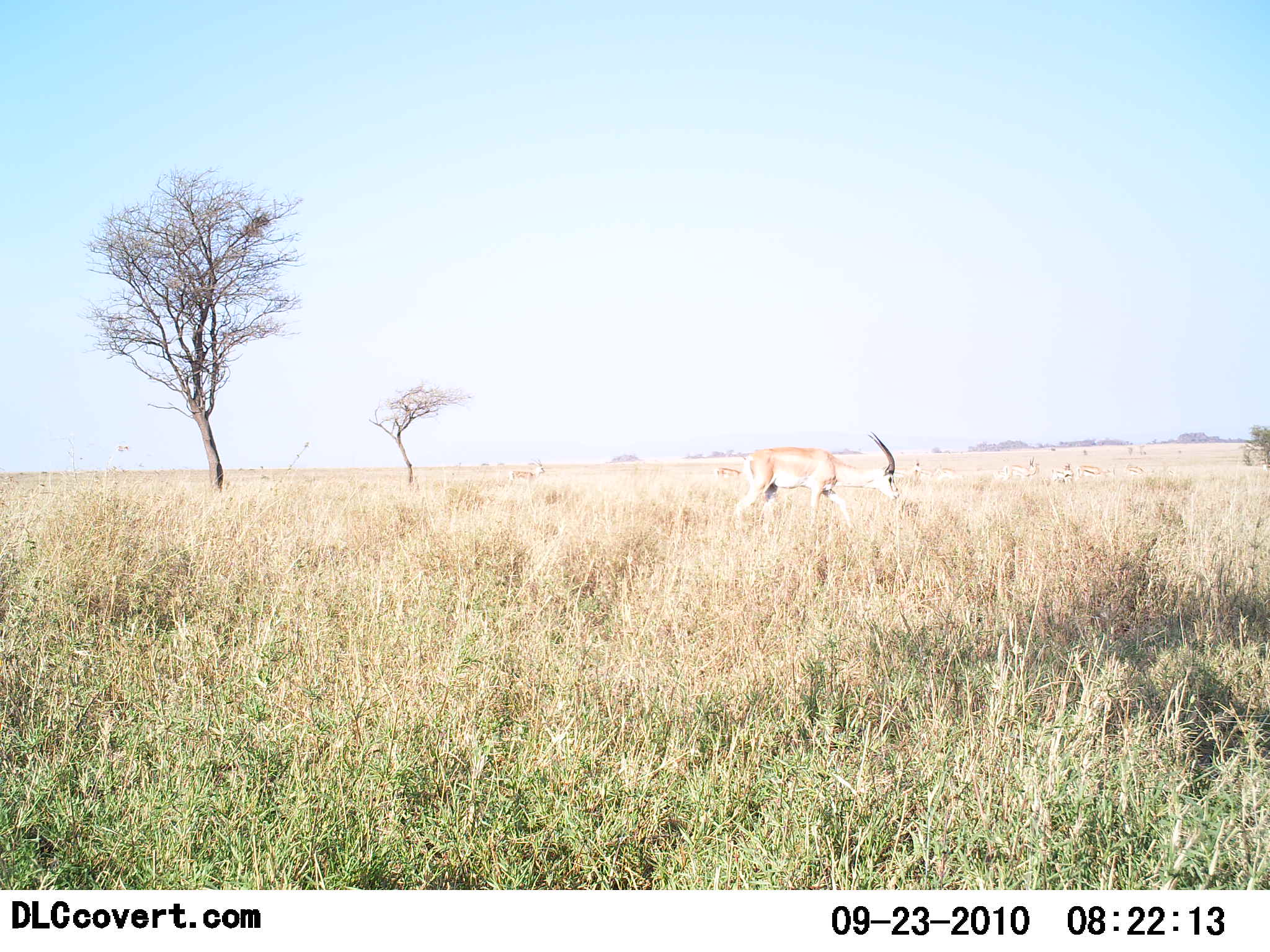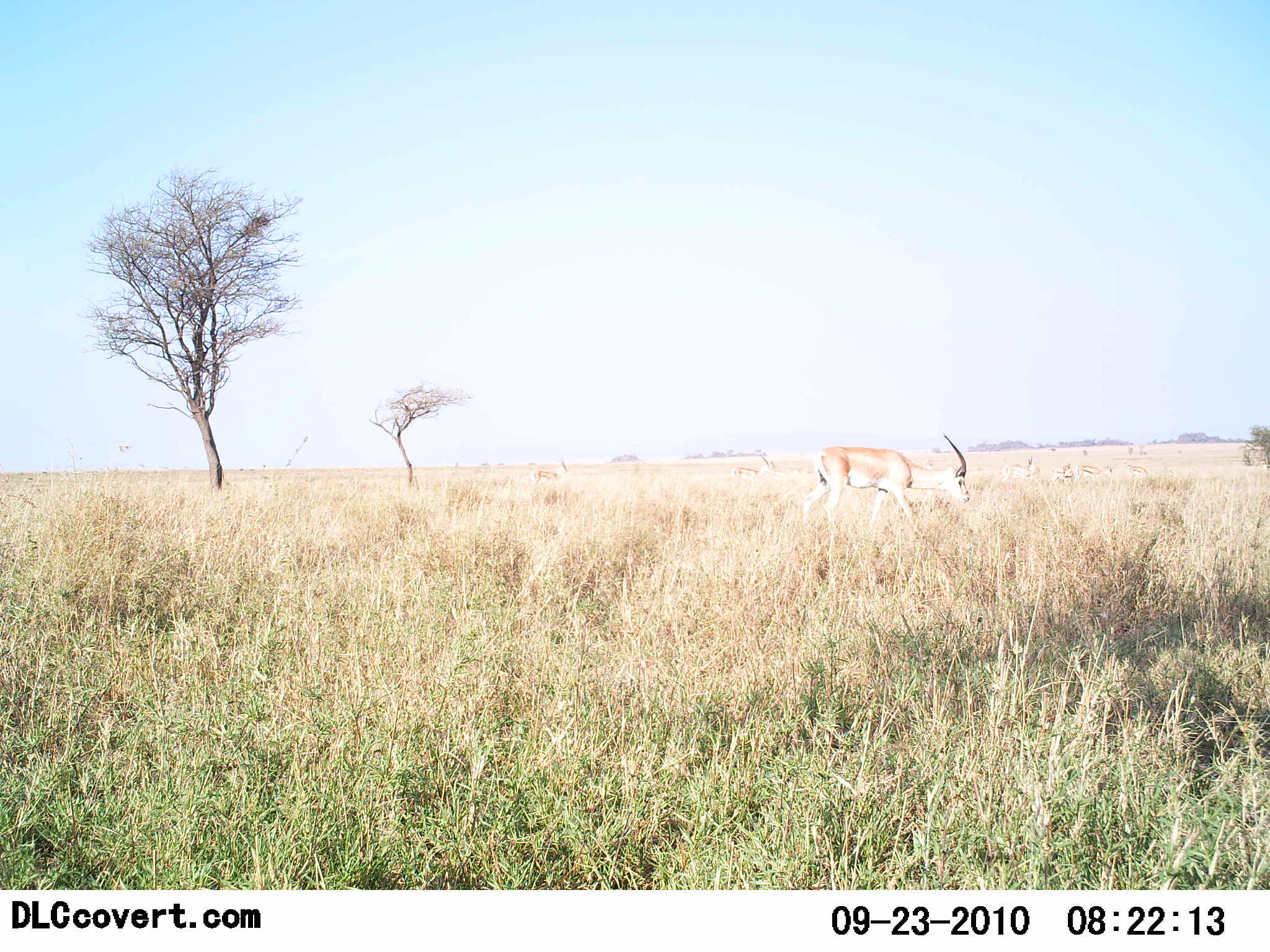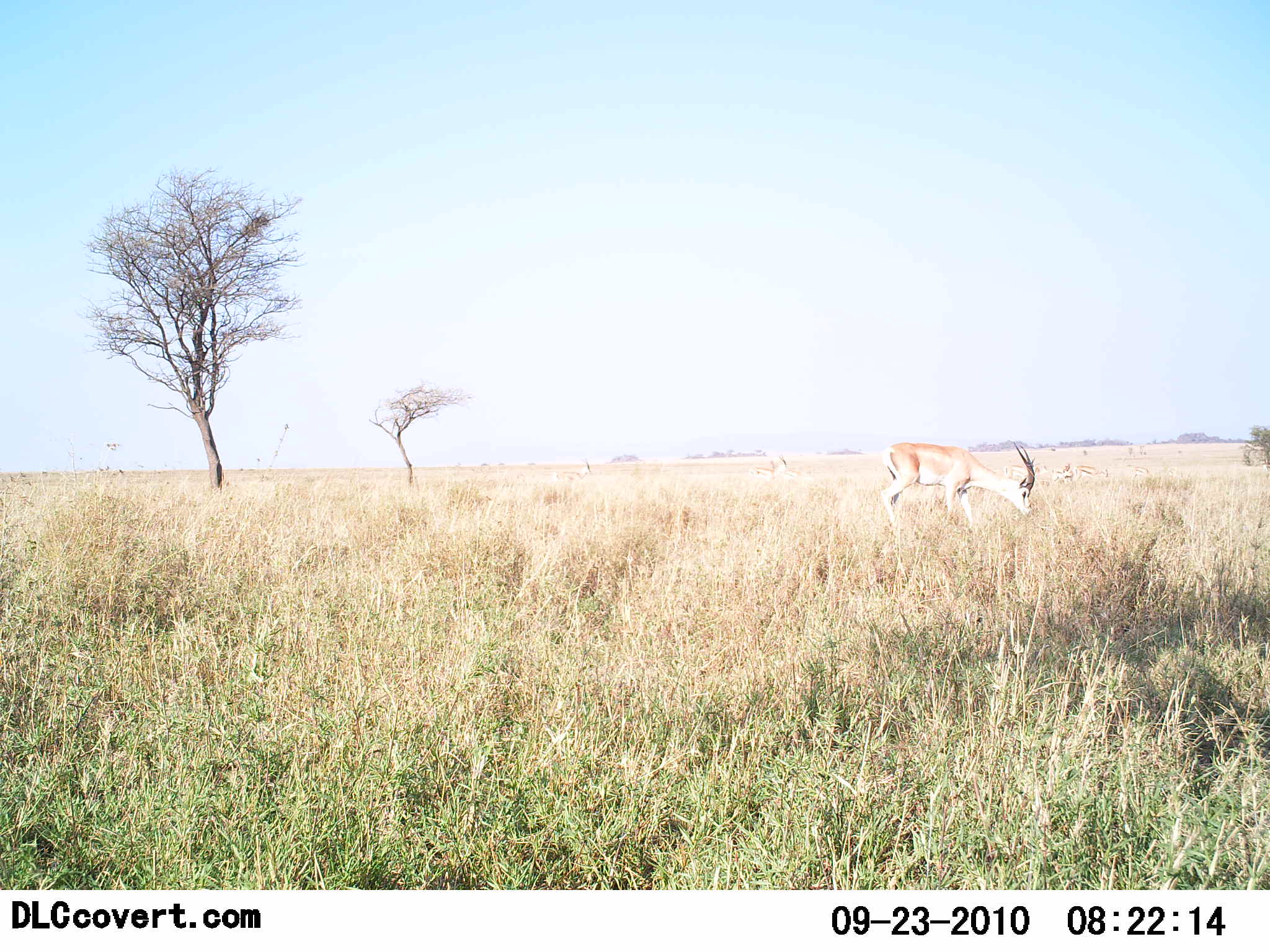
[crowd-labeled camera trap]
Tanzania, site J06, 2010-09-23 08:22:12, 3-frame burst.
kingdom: Animalia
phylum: Chordata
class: Mammalia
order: Artiodactyla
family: Bovidae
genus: Nanger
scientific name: Nanger granti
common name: grant's gazelle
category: gazellegrants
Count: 1.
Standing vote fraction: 27%.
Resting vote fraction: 0%.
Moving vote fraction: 36%.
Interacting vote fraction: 0%.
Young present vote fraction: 0%.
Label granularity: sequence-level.